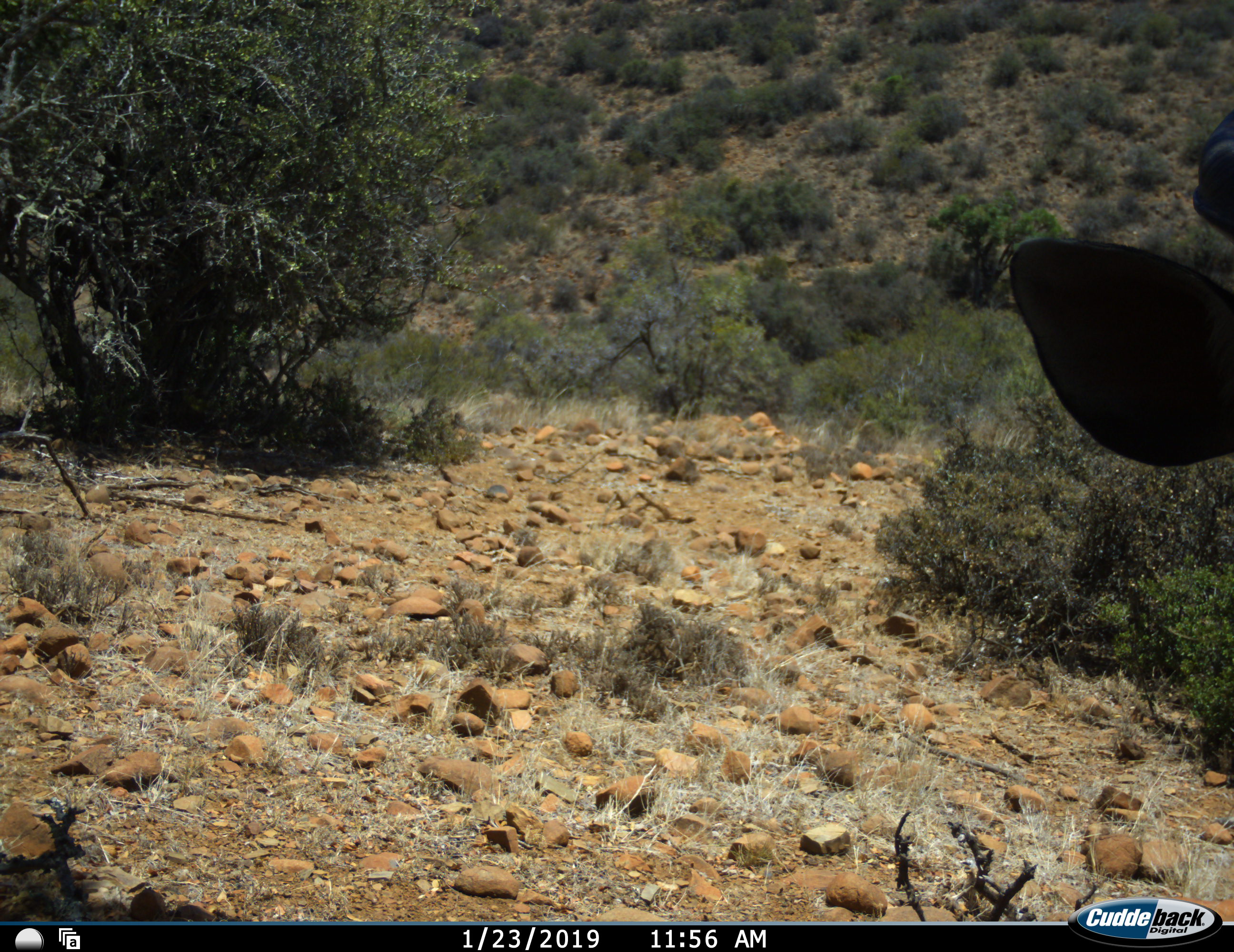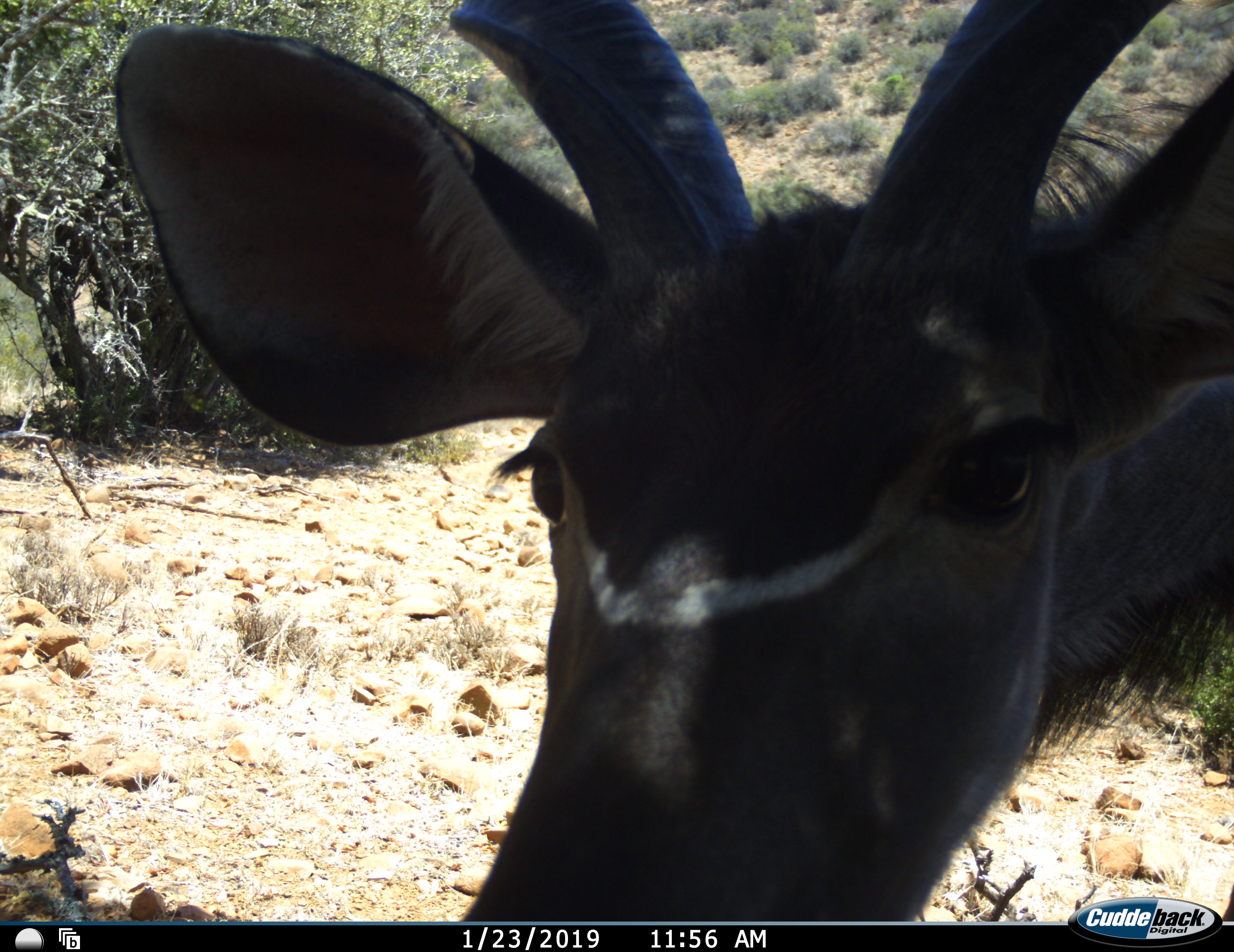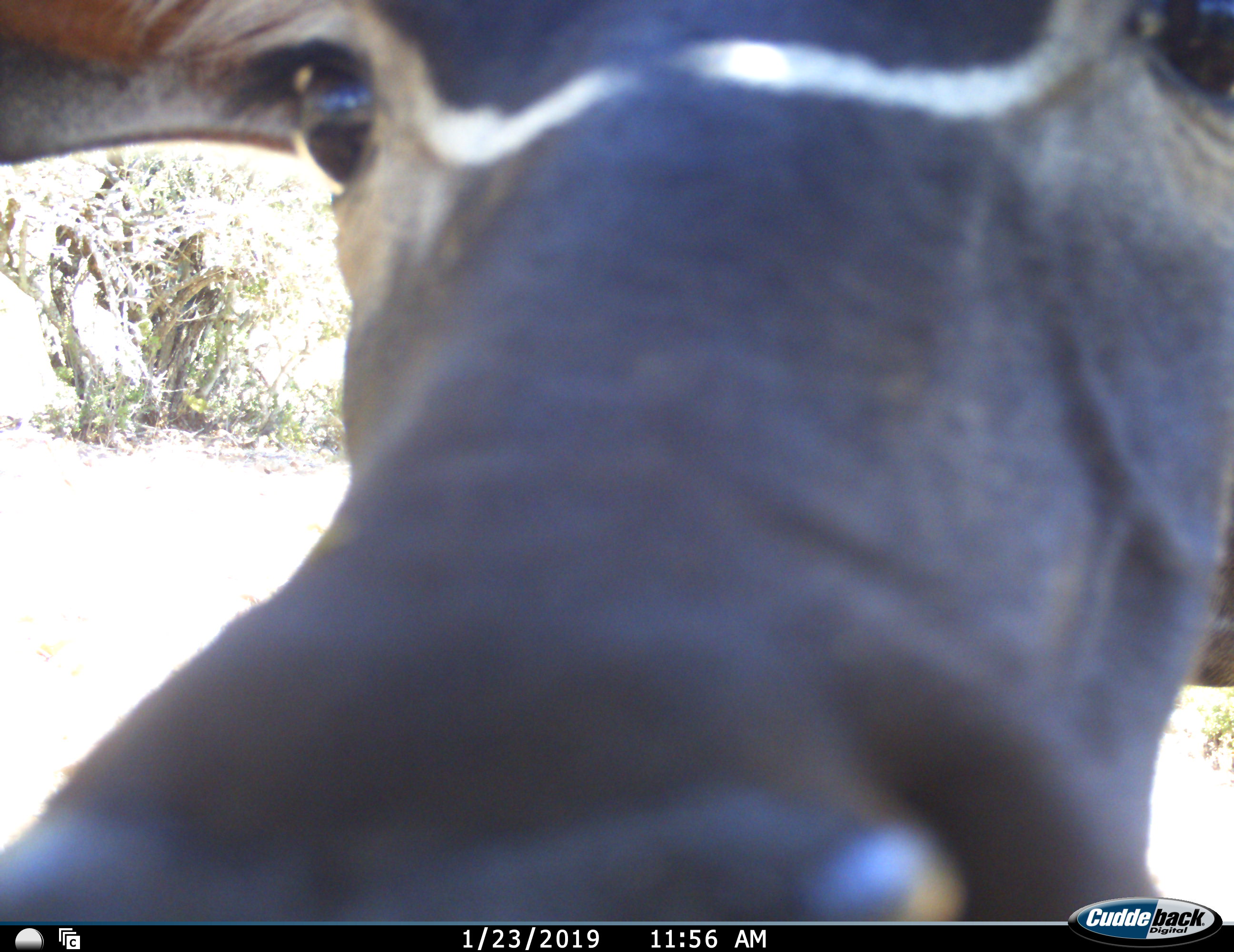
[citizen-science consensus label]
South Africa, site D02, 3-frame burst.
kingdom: Animalia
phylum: Chordata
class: Mammalia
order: Artiodactyla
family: Bovidae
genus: Tragelaphus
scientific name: Tragelaphus strepsiceros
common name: greater kudu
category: kudu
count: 1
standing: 44%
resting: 0%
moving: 44%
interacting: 33%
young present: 0%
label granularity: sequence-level